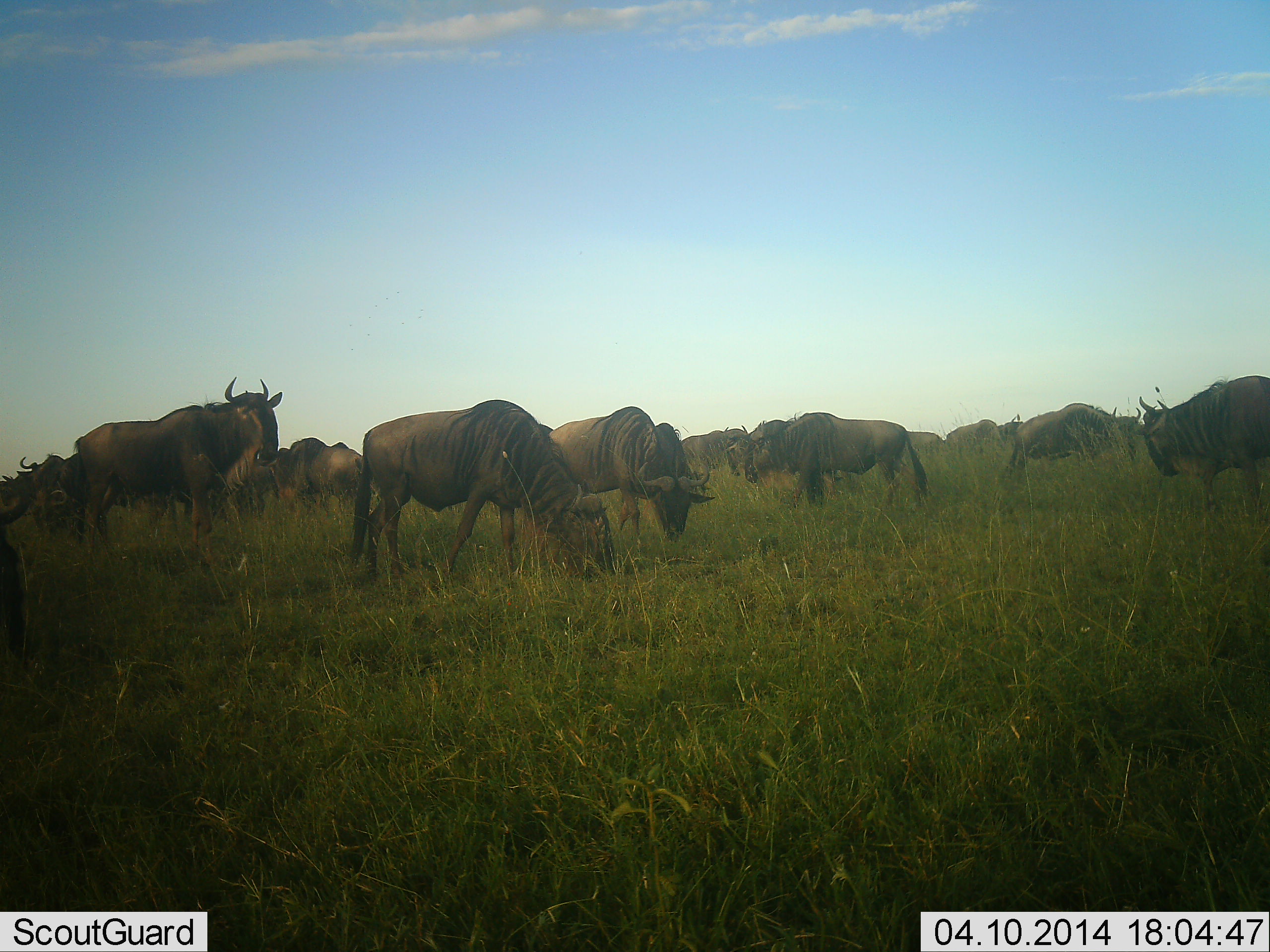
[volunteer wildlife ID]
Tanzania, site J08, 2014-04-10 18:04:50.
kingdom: Animalia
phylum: Chordata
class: Mammalia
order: Artiodactyla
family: Bovidae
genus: Connochaetes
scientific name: Connochaetes taurinus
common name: blue wildebeest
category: wildebeest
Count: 11-50.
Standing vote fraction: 57%.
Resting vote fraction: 5%.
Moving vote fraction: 26%.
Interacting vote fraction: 5%.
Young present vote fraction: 0%.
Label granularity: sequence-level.